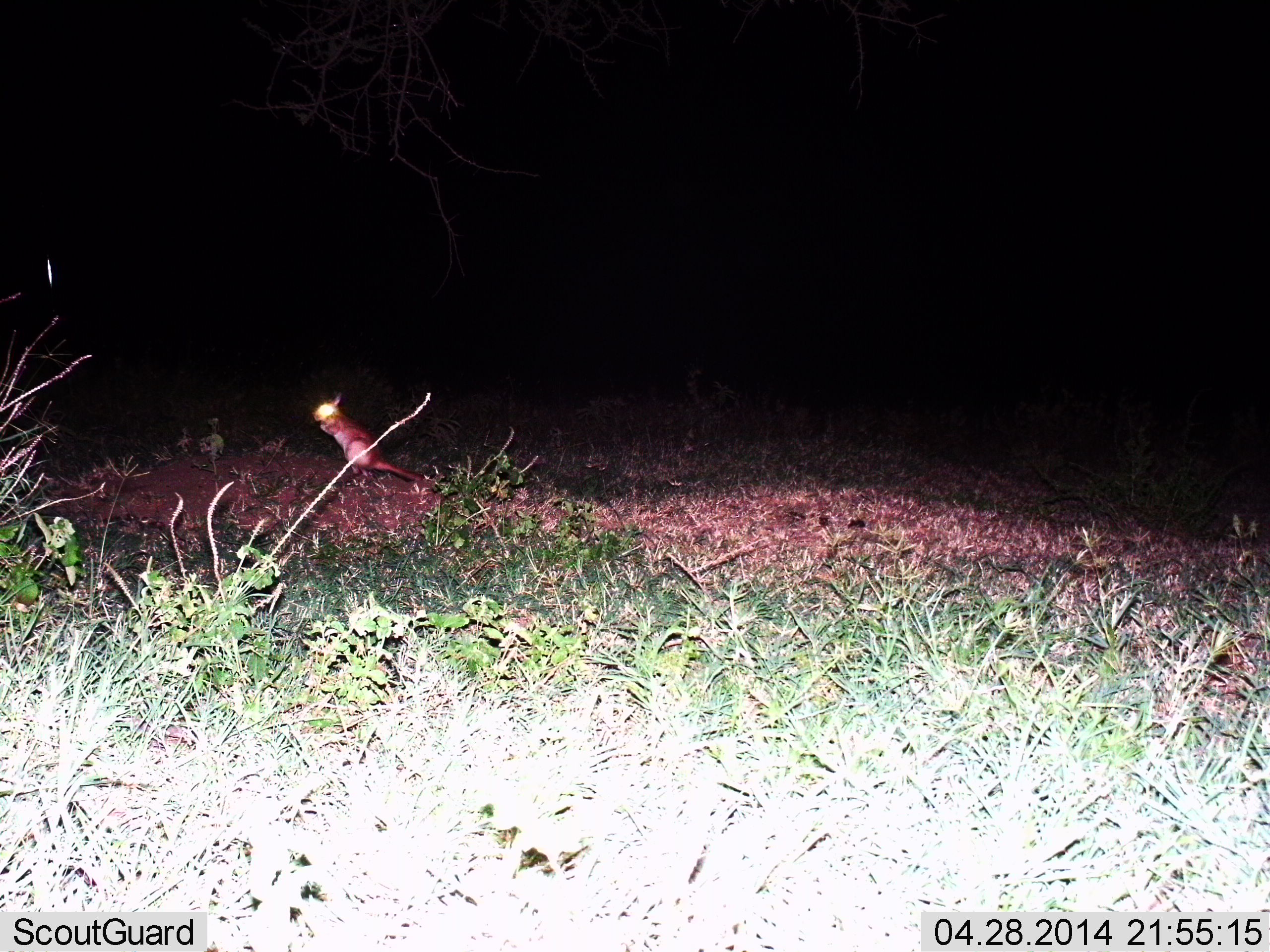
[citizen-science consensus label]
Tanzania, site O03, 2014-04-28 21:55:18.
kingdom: Animalia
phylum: Chordata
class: Mammalia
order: Rodentia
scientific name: Rodentia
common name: rodents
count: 1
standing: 90%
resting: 10%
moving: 0%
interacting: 0%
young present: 0%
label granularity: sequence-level